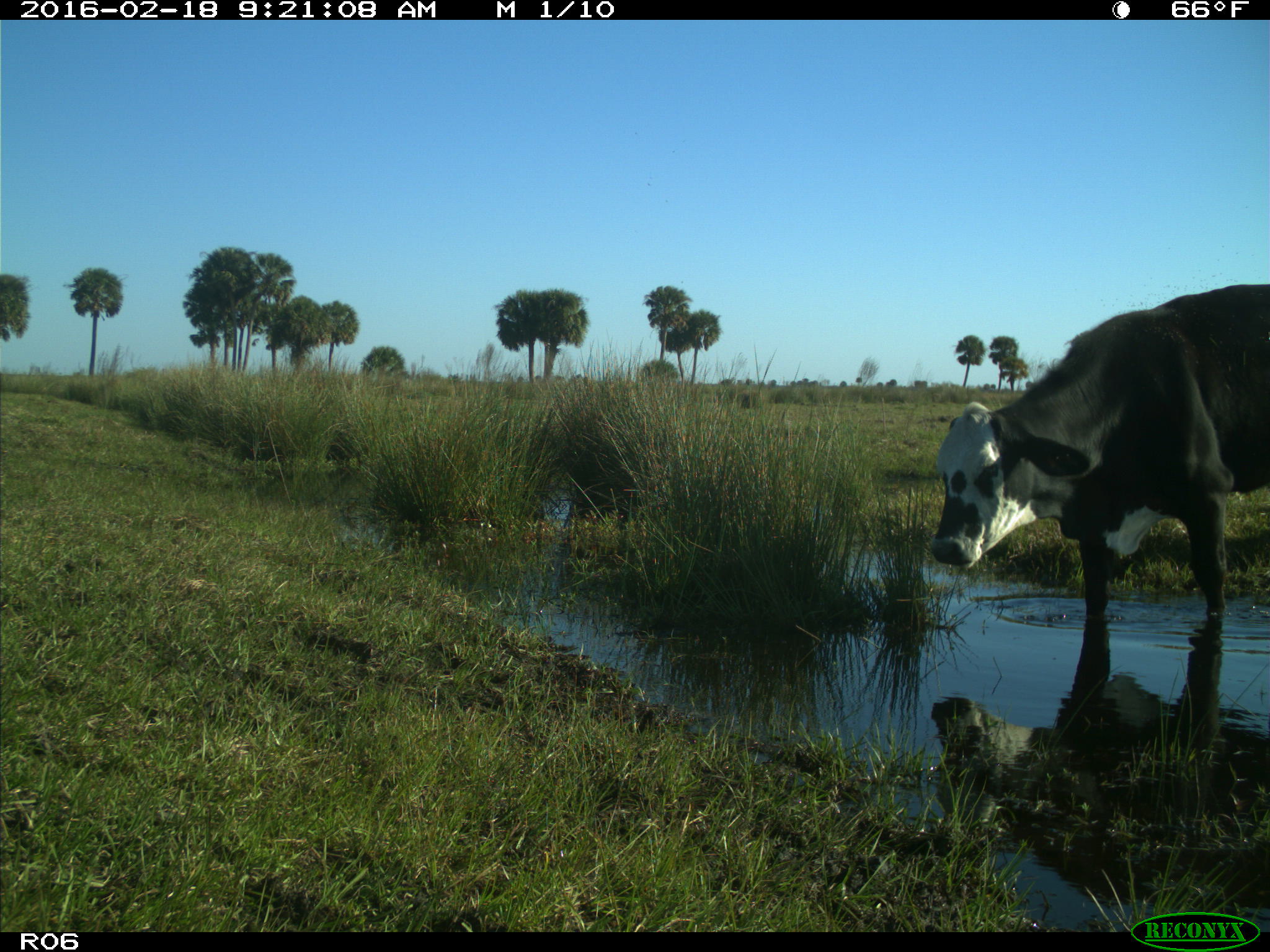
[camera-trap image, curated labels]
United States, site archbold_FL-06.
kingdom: Animalia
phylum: Chordata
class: Mammalia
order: Artiodactyla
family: Bovidae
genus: Bos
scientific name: Bos taurus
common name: domestic cow